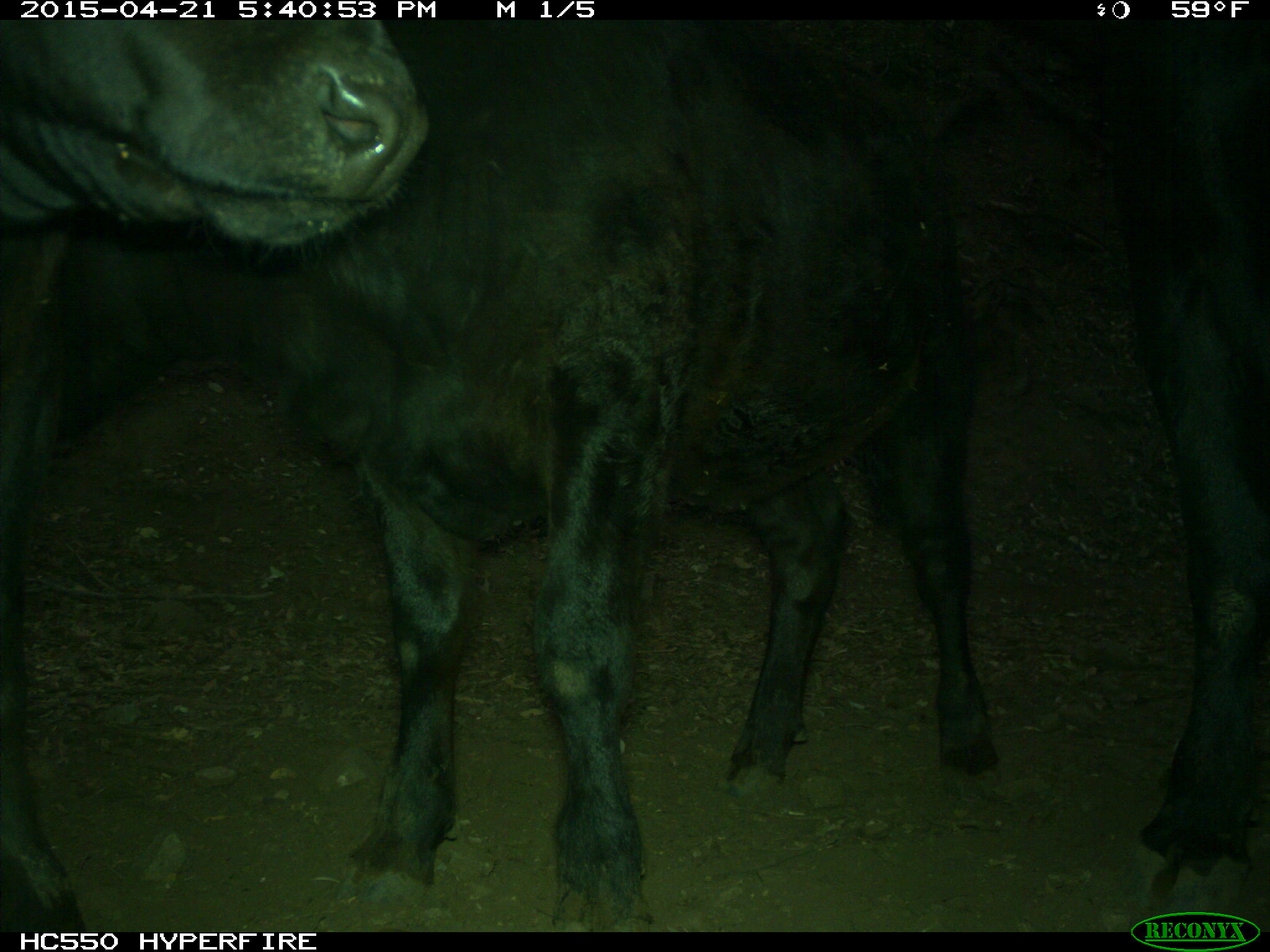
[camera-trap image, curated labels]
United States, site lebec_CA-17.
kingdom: Animalia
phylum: Chordata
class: Mammalia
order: Artiodactyla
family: Bovidae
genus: Bos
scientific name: Bos taurus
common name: domestic cow